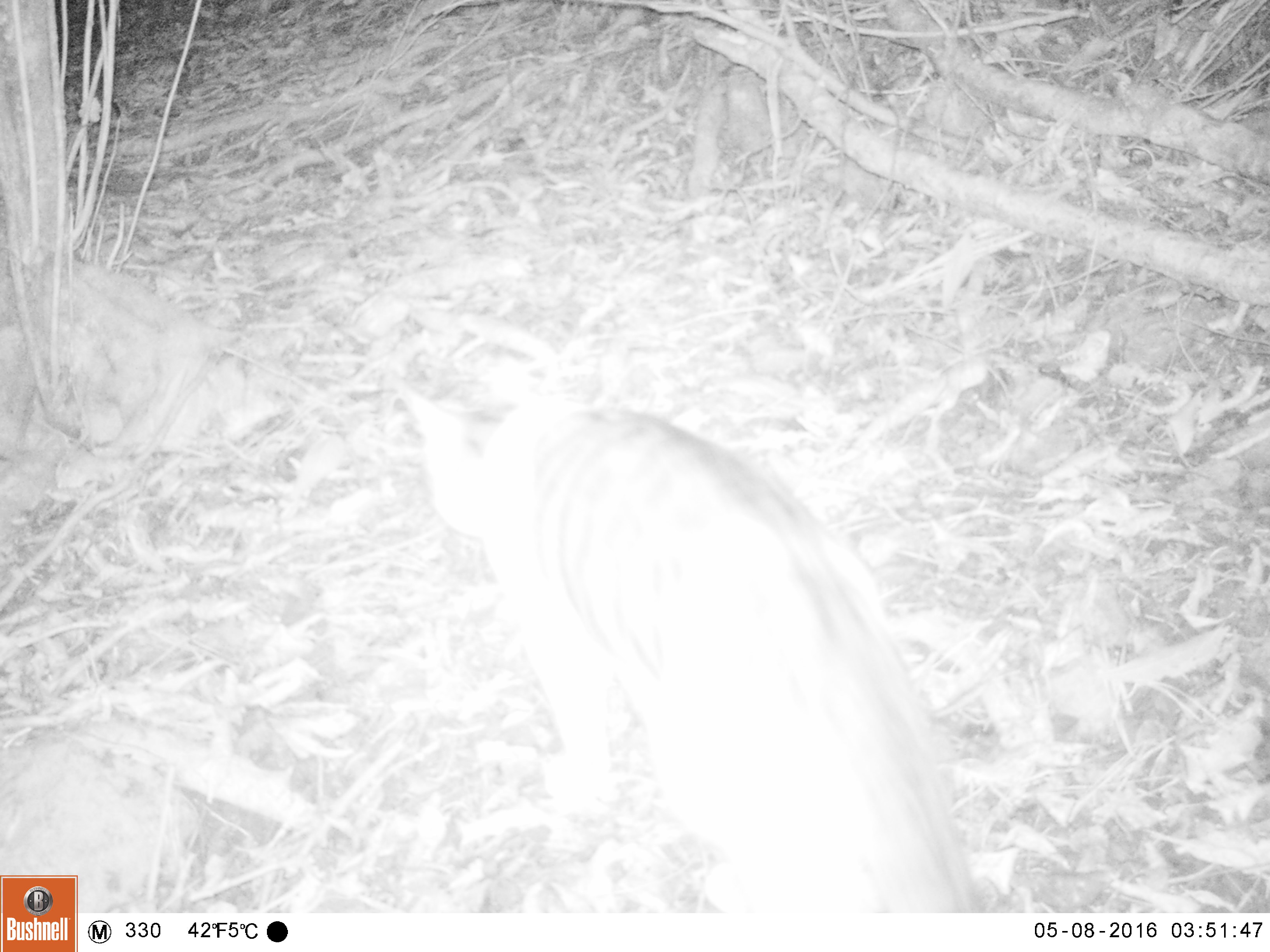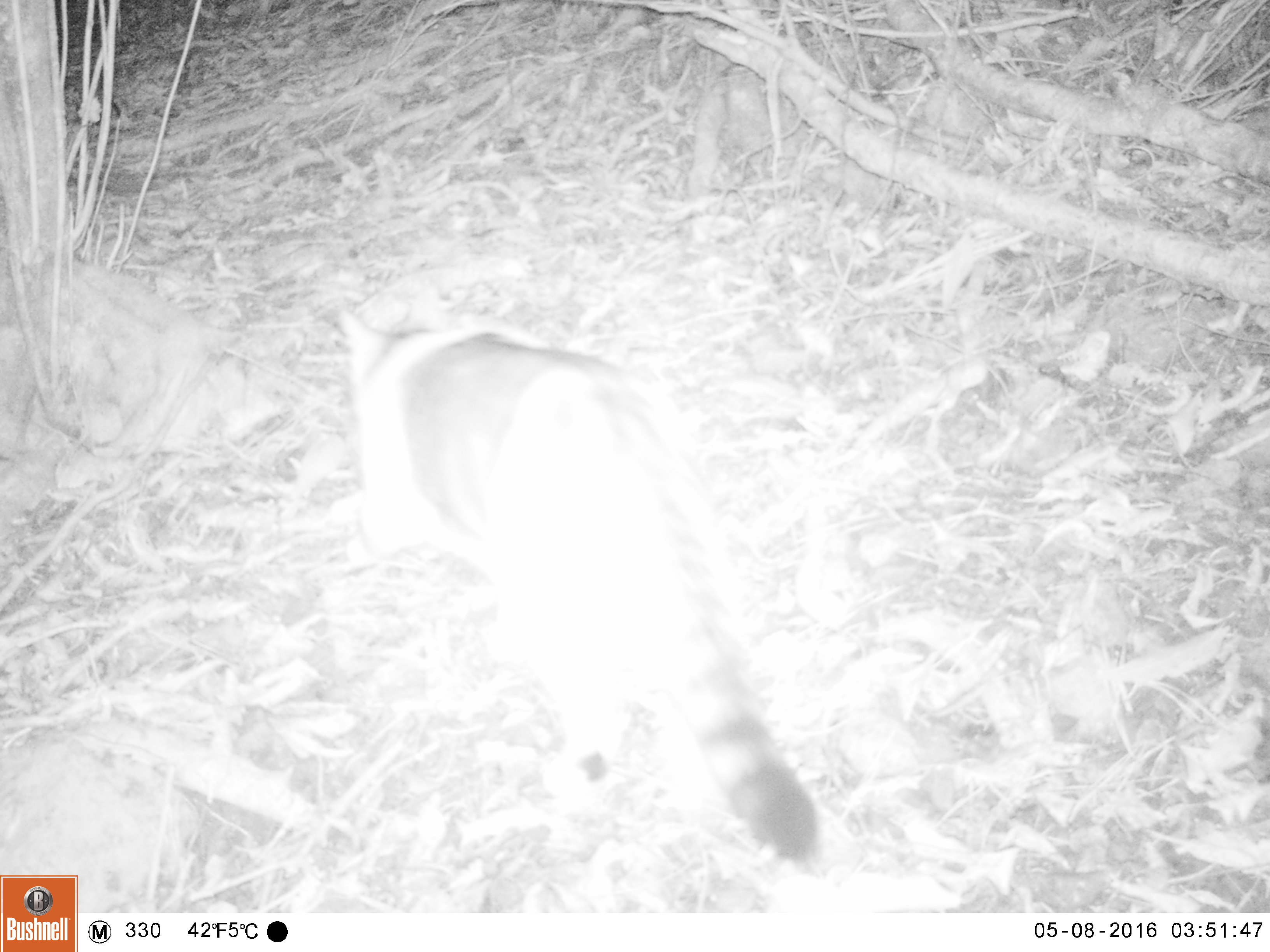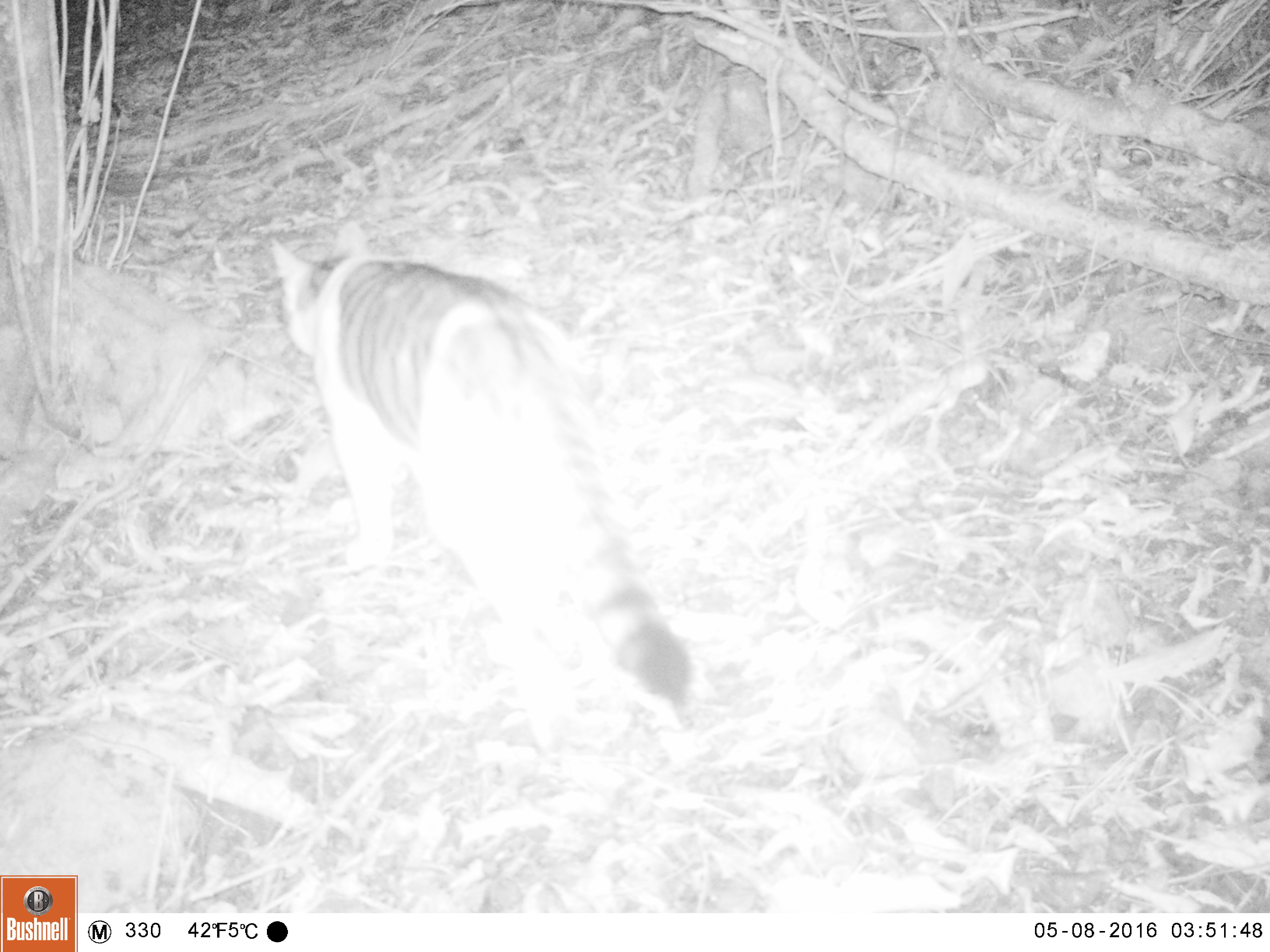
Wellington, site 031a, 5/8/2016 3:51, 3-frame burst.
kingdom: Animalia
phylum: Chordata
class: Mammalia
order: Carnivora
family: Felidae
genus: Felis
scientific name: Felis catus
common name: cat